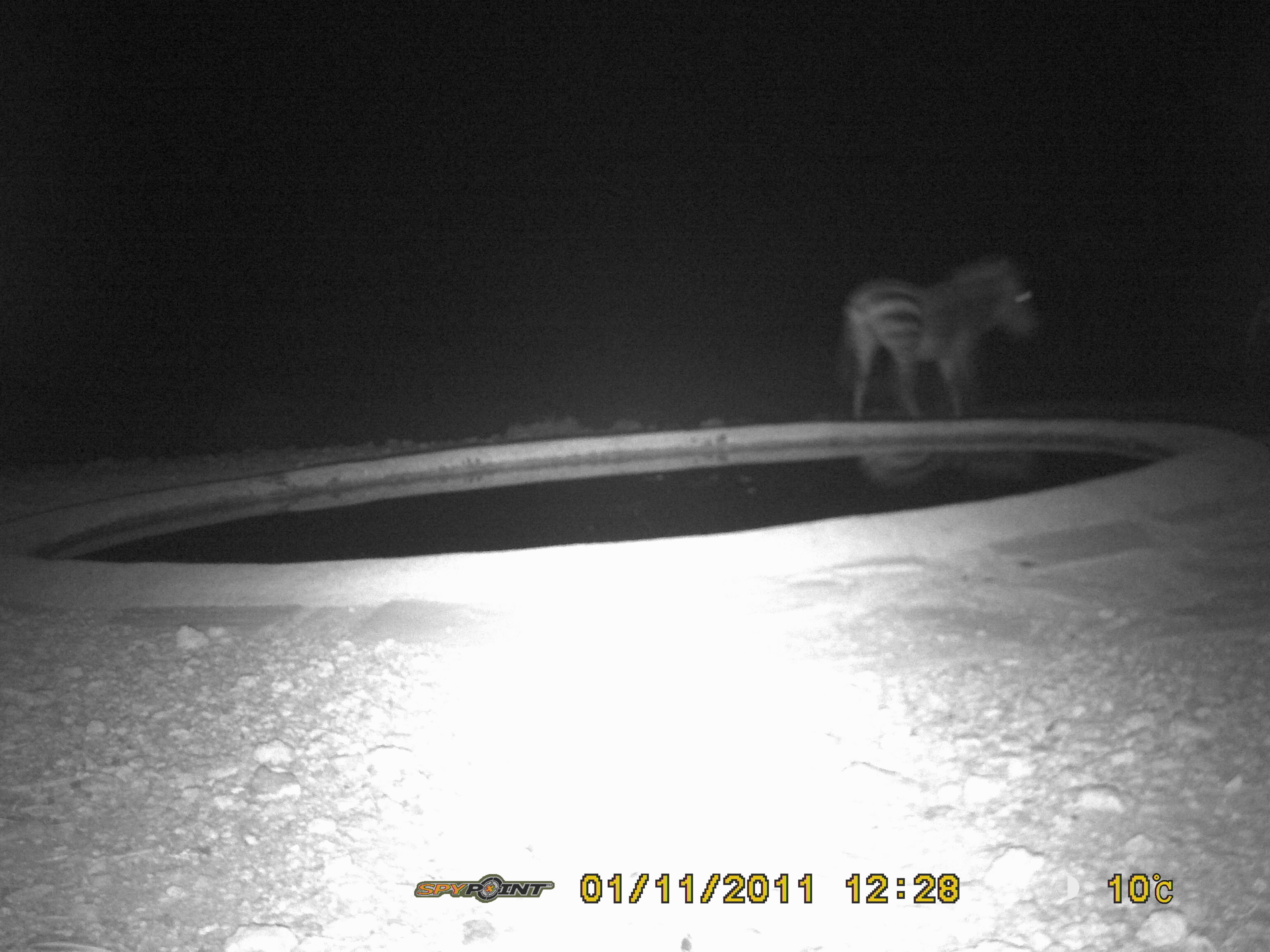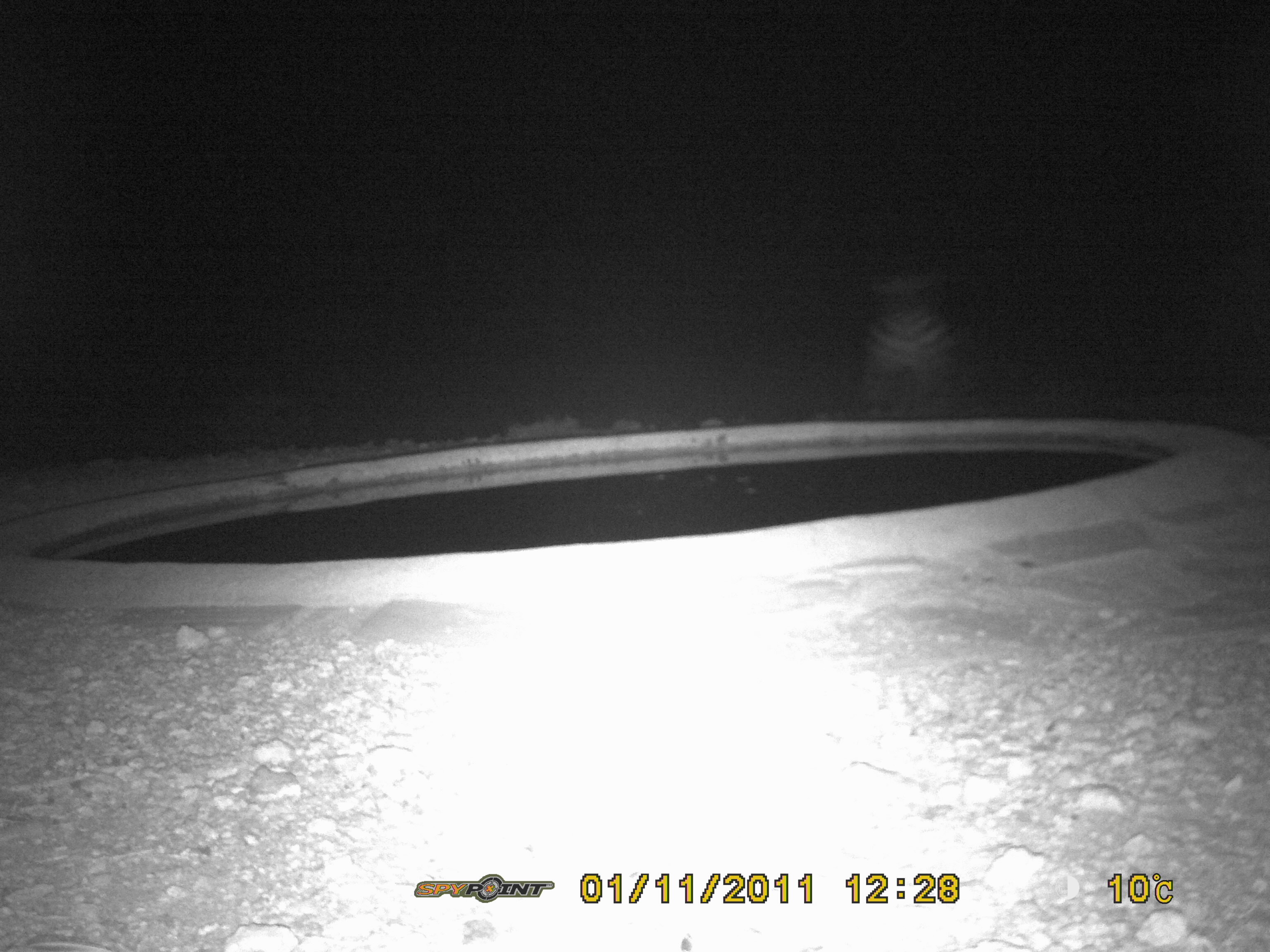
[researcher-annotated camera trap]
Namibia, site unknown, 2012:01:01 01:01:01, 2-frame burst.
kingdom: Animalia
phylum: Chordata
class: Mammalia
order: Perissodactyla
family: Equidae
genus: Equus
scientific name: Equus zebra hartmannae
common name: hartmann's mountain zebra